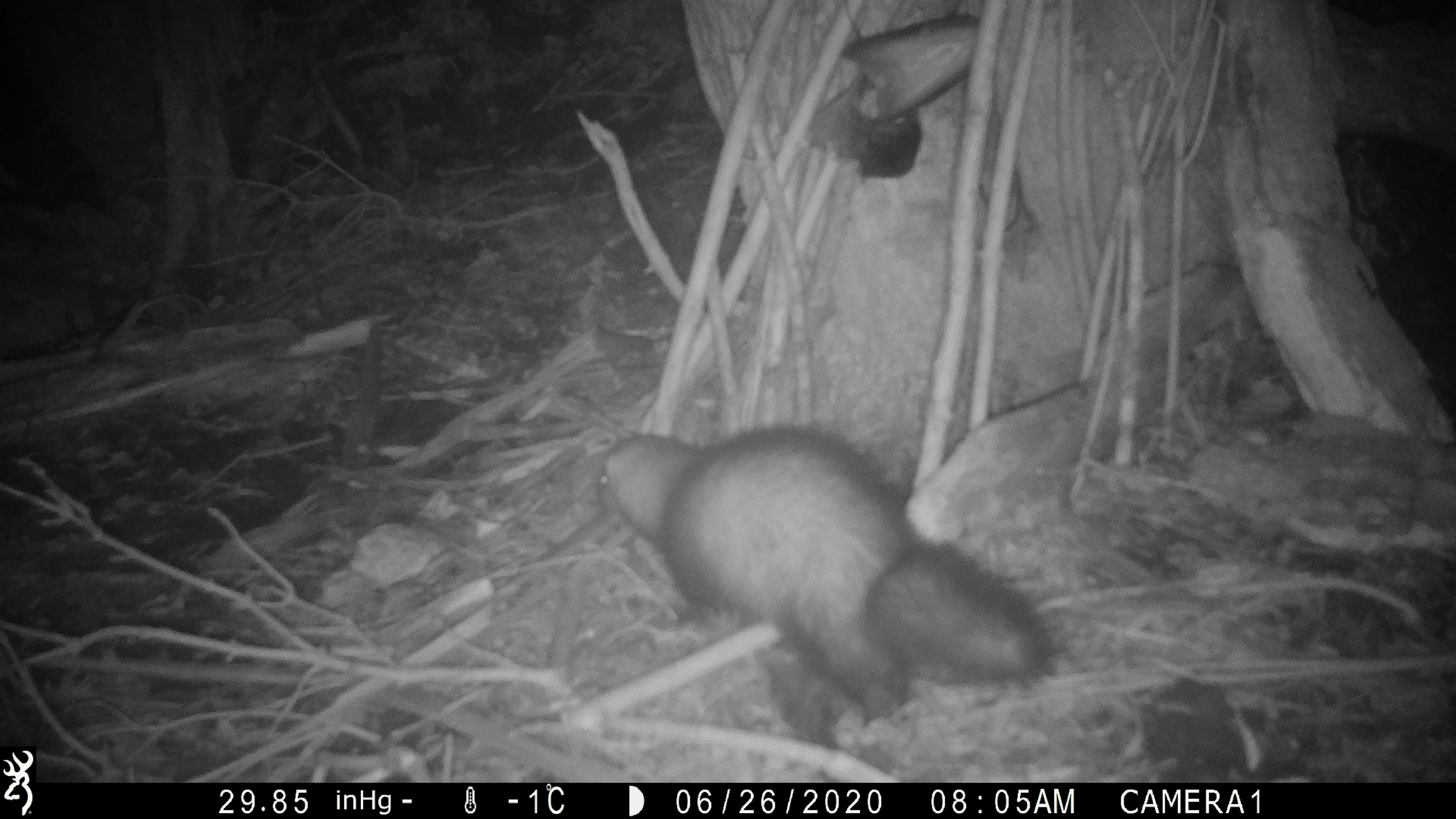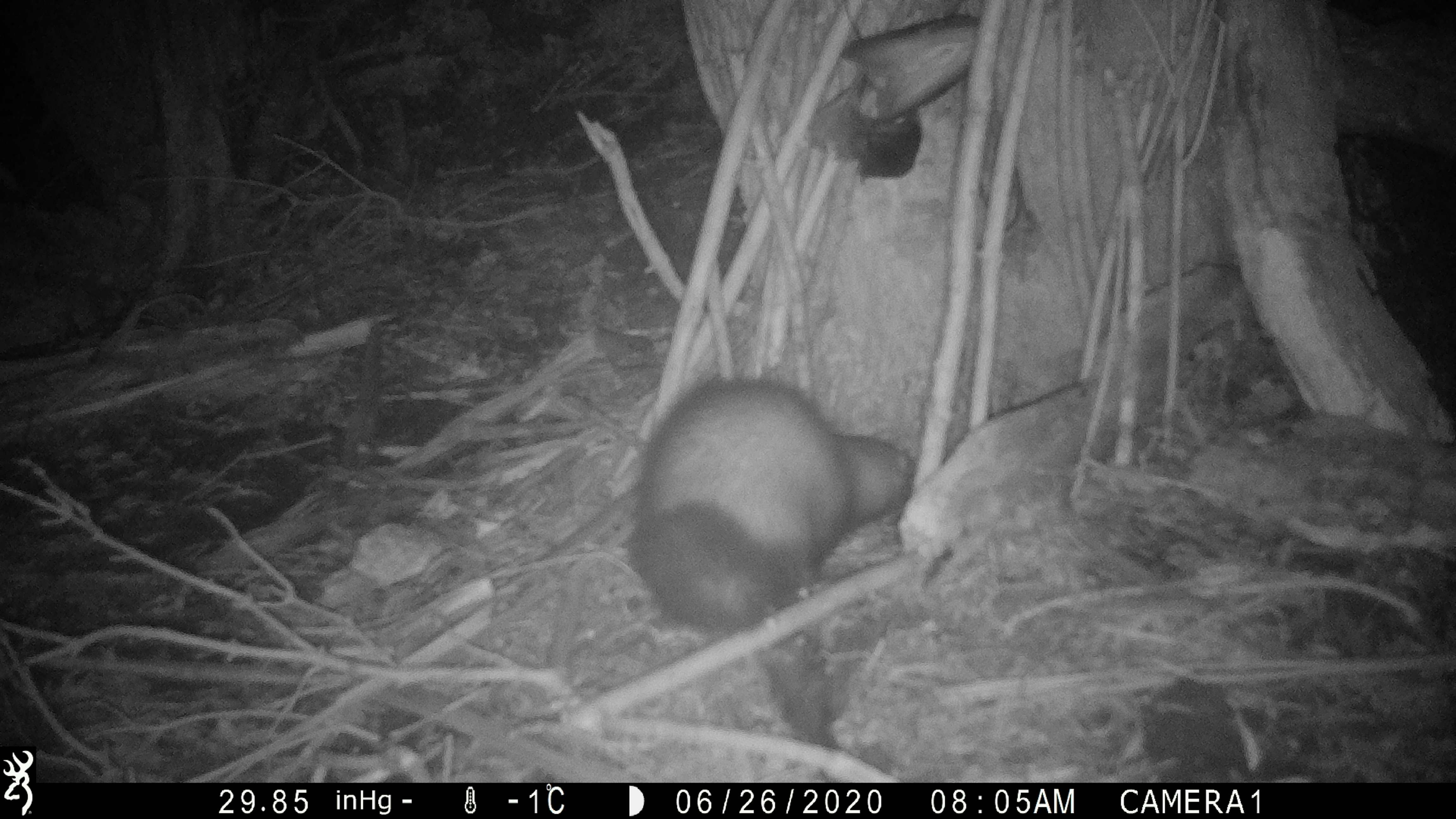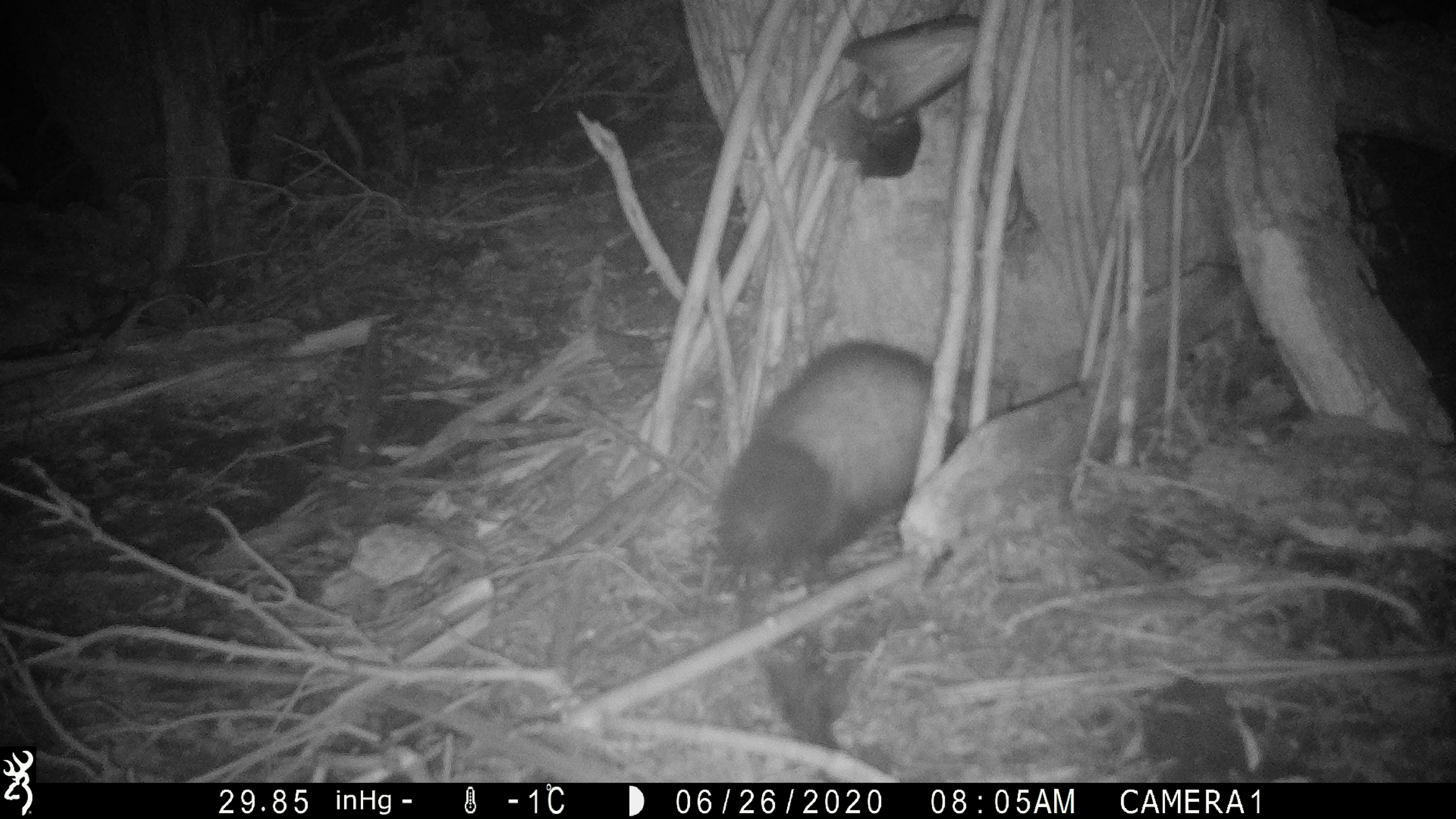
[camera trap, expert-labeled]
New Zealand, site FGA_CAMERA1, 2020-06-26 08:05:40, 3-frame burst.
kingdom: Animalia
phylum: Chordata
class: Mammalia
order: Carnivora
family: Mustelidae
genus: Mustela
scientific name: Mustela furo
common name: ferret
Ferret (Mustela furo).